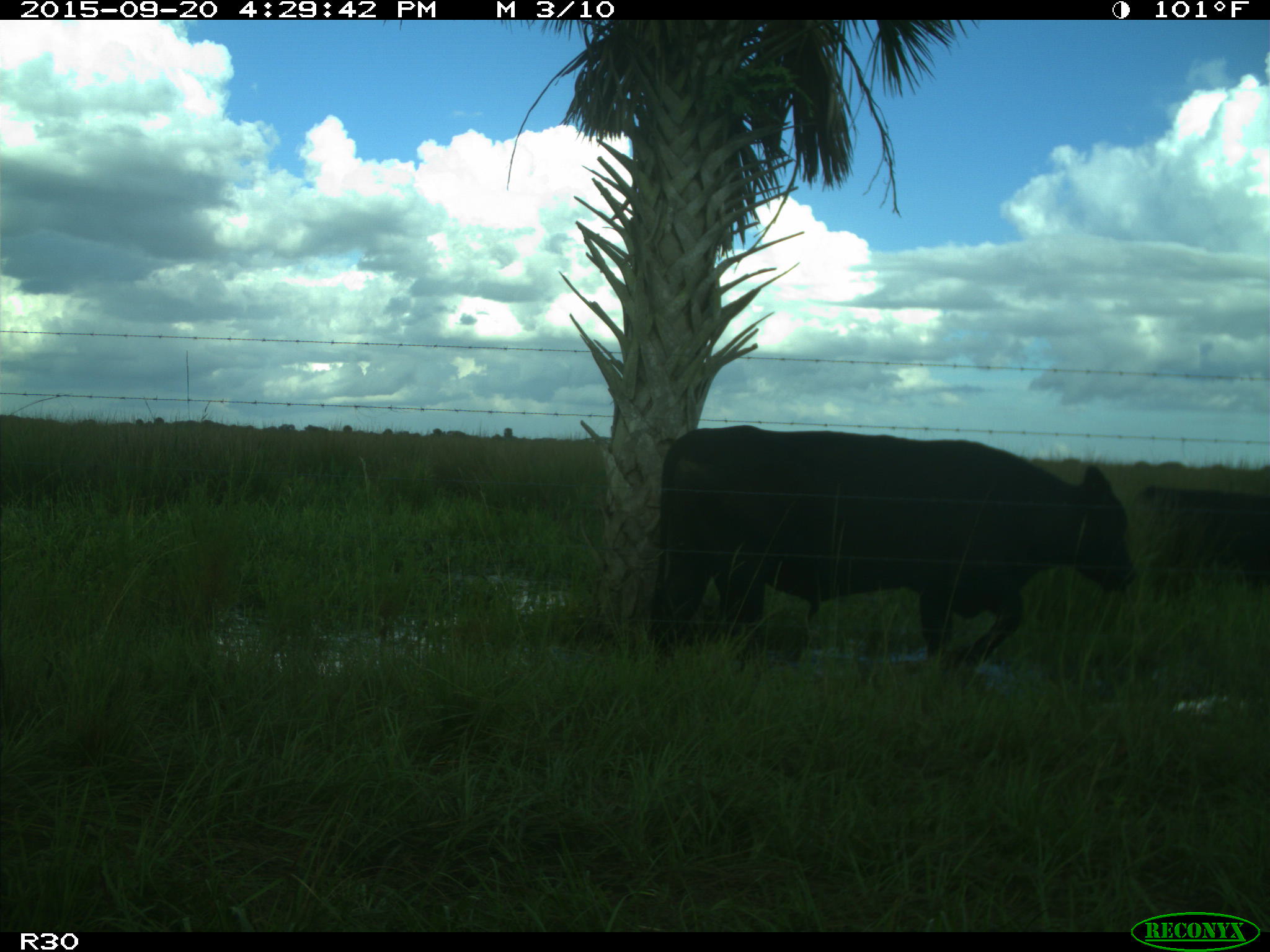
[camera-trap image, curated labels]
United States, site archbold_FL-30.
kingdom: Animalia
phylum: Chordata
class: Mammalia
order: Artiodactyla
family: Bovidae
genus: Bos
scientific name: Bos taurus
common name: domestic cow